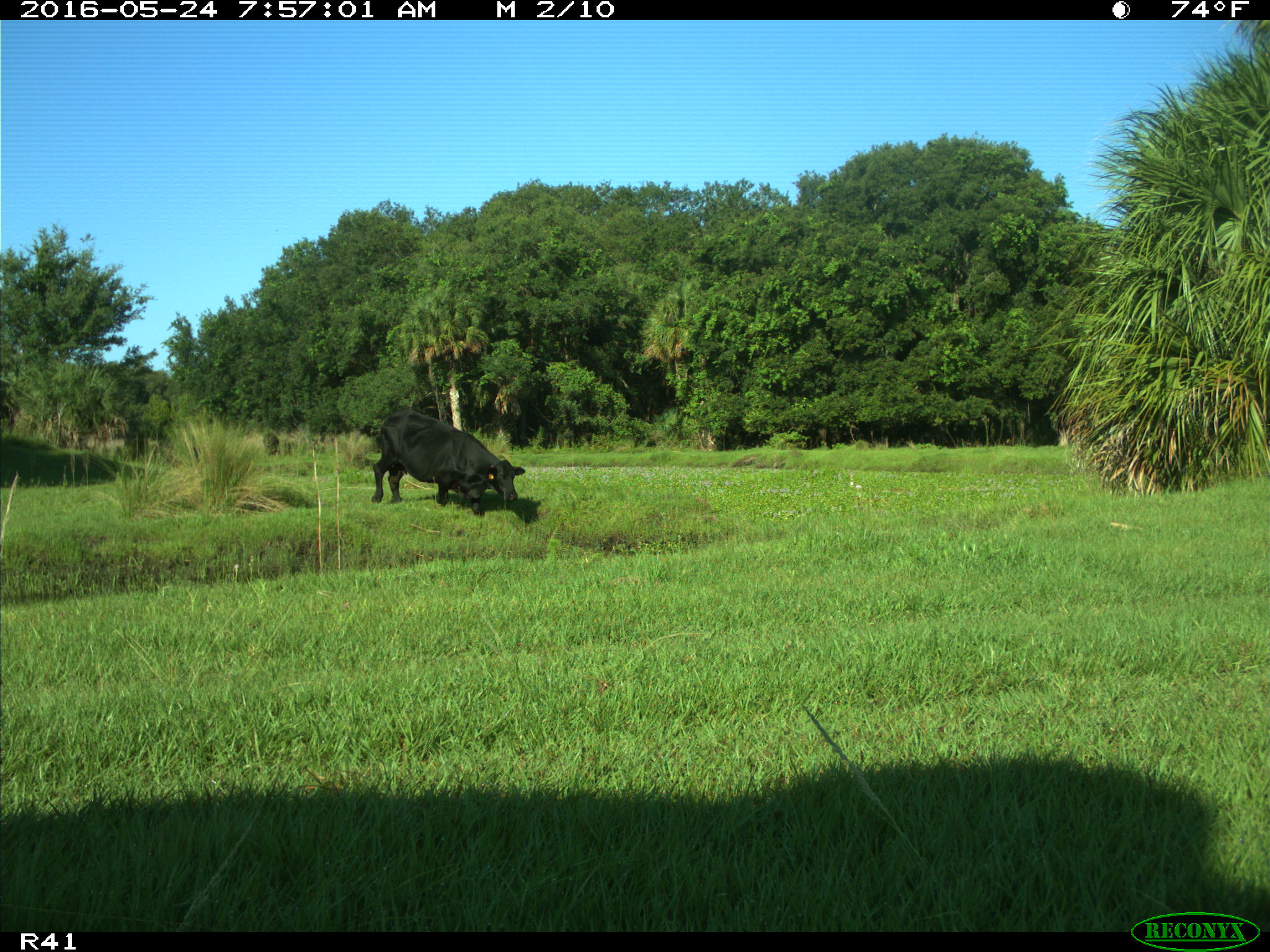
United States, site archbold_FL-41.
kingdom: Animalia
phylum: Chordata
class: Mammalia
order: Artiodactyla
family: Bovidae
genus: Bos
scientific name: Bos taurus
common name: domestic cow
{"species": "Bos taurus (domestic cow)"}